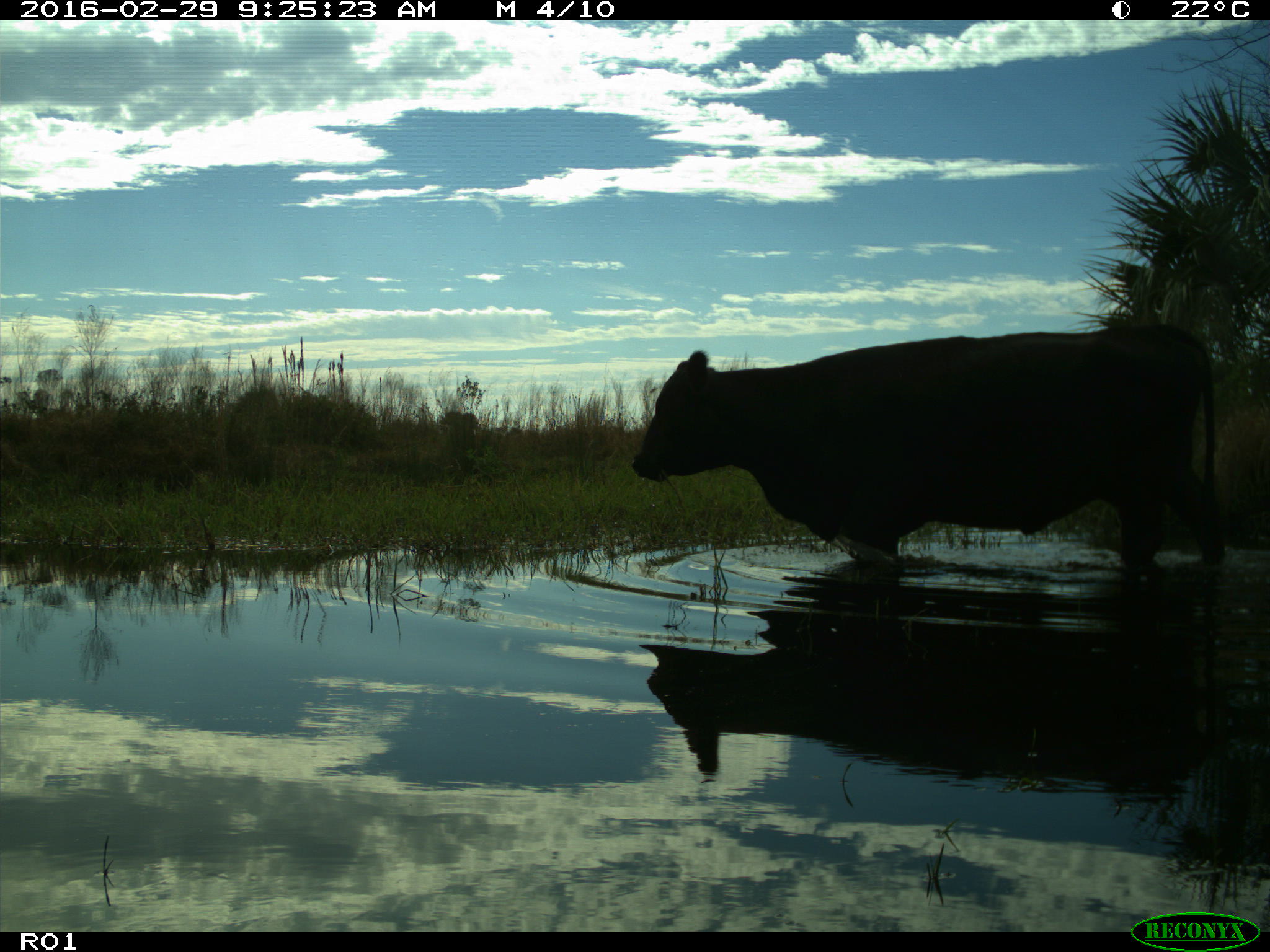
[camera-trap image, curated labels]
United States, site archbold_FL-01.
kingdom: Animalia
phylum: Chordata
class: Mammalia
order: Artiodactyla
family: Bovidae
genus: Bos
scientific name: Bos taurus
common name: domestic cow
Bos taurus (domestic cow).